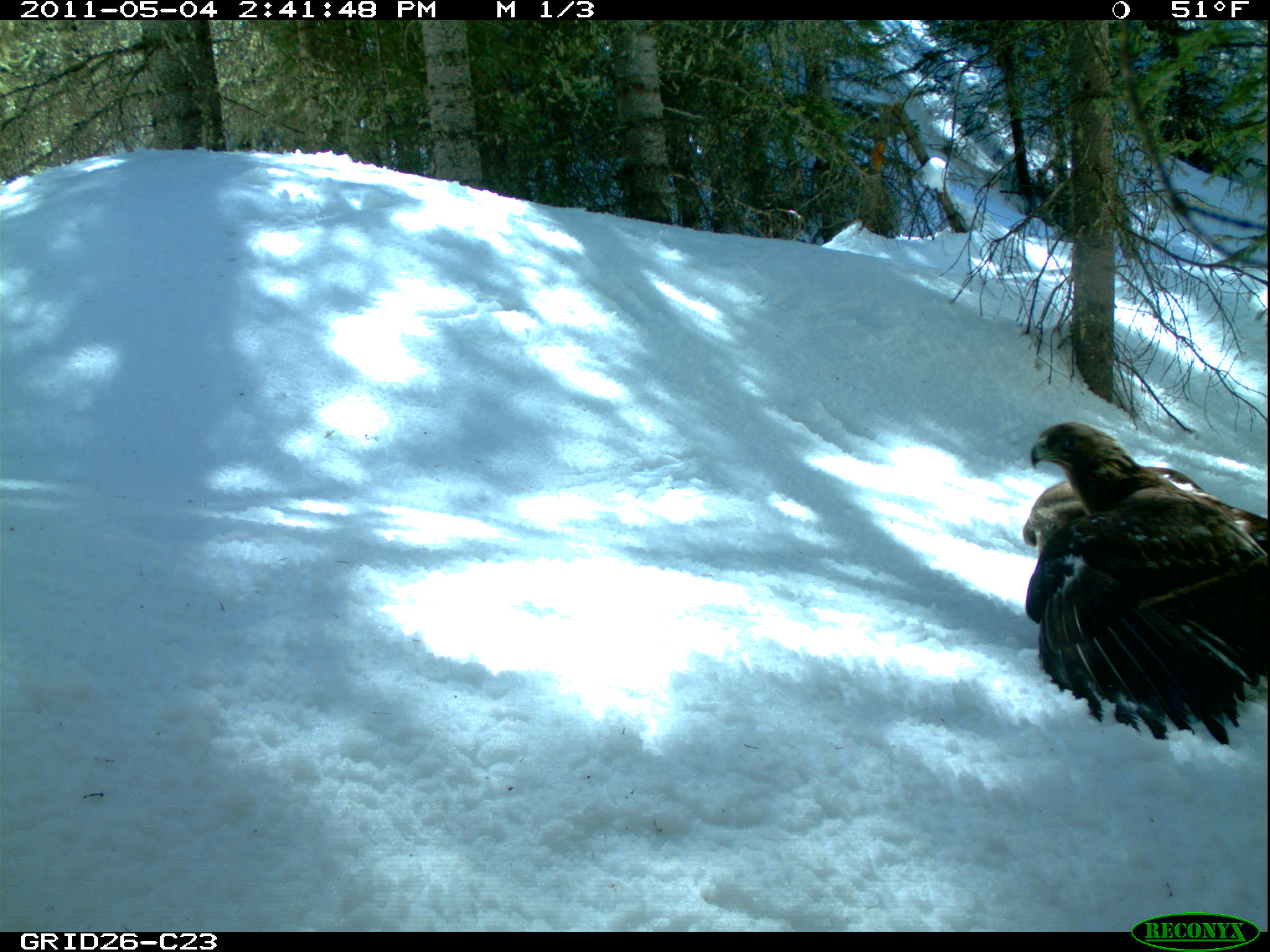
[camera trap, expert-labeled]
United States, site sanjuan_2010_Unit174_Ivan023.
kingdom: Animalia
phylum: Chordata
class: Aves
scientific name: Aves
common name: birds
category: unidentified bird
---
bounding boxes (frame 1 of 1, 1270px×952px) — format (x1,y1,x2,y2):
animal: (1023,421,1269,746)